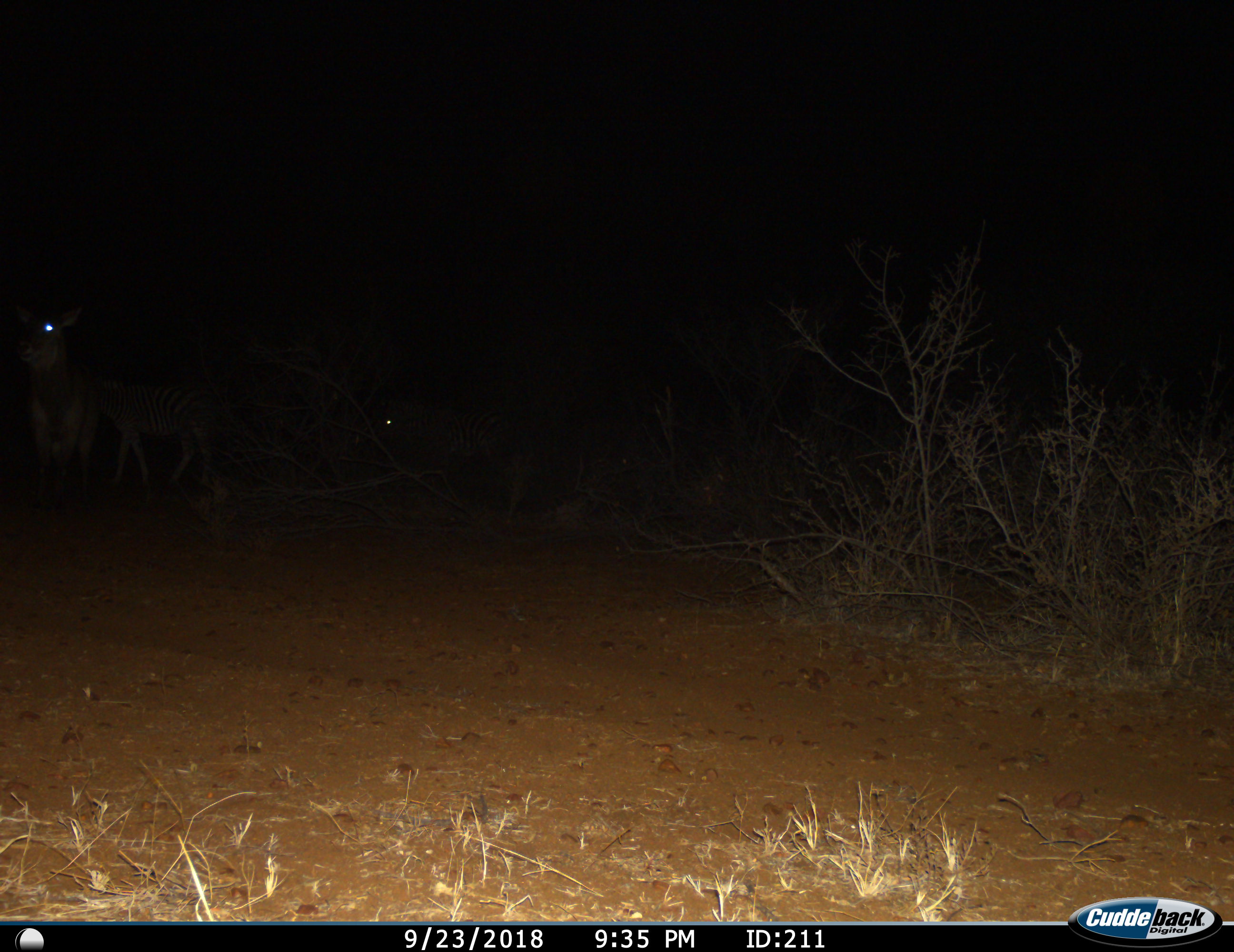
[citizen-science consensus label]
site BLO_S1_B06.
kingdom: Animalia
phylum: Chordata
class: Mammalia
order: Perissodactyla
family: Equidae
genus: Equus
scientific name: Equus quagga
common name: plains zebra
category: zebraplains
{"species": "zebraplains (plains zebra) (Equus quagga)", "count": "2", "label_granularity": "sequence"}